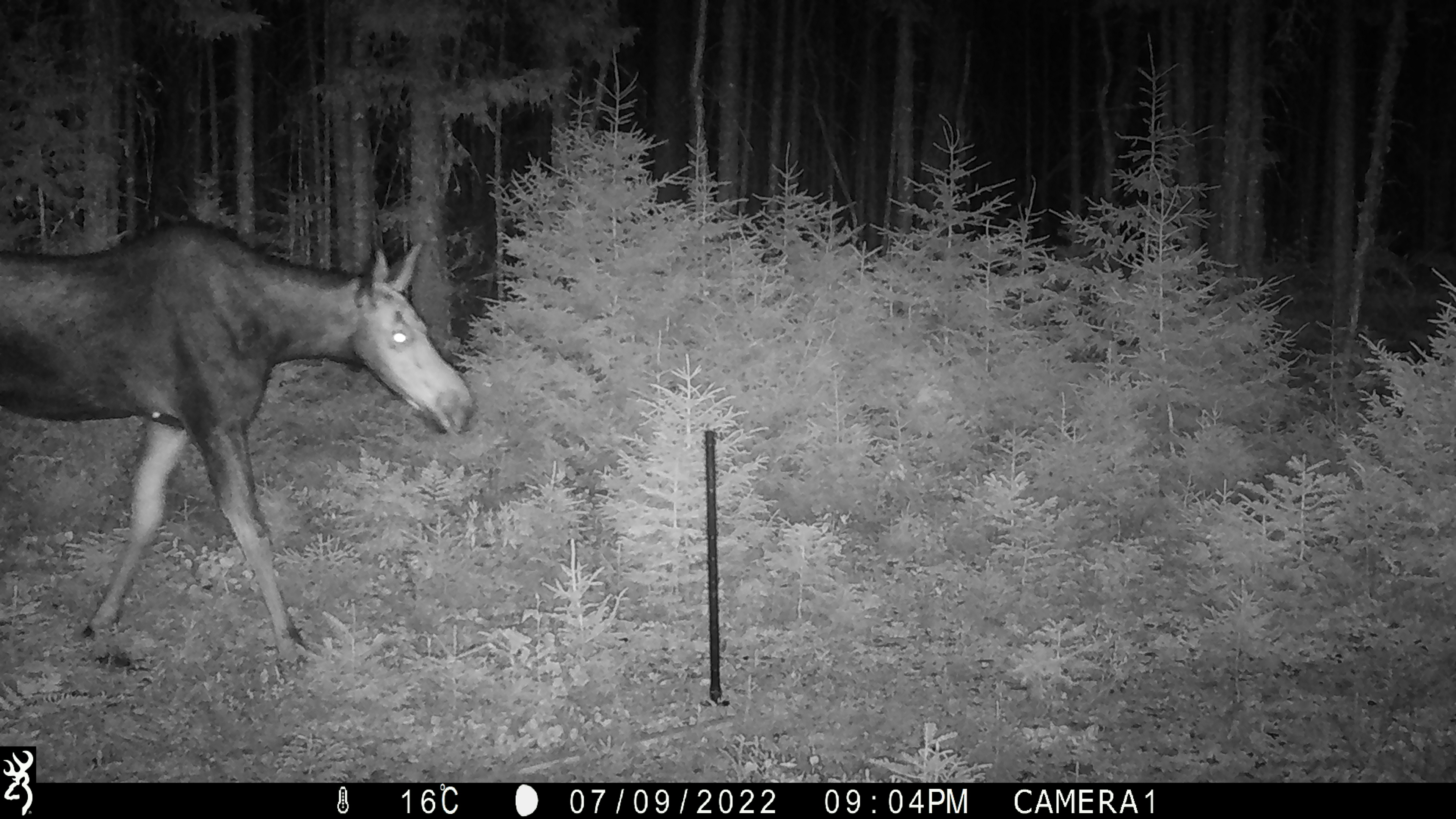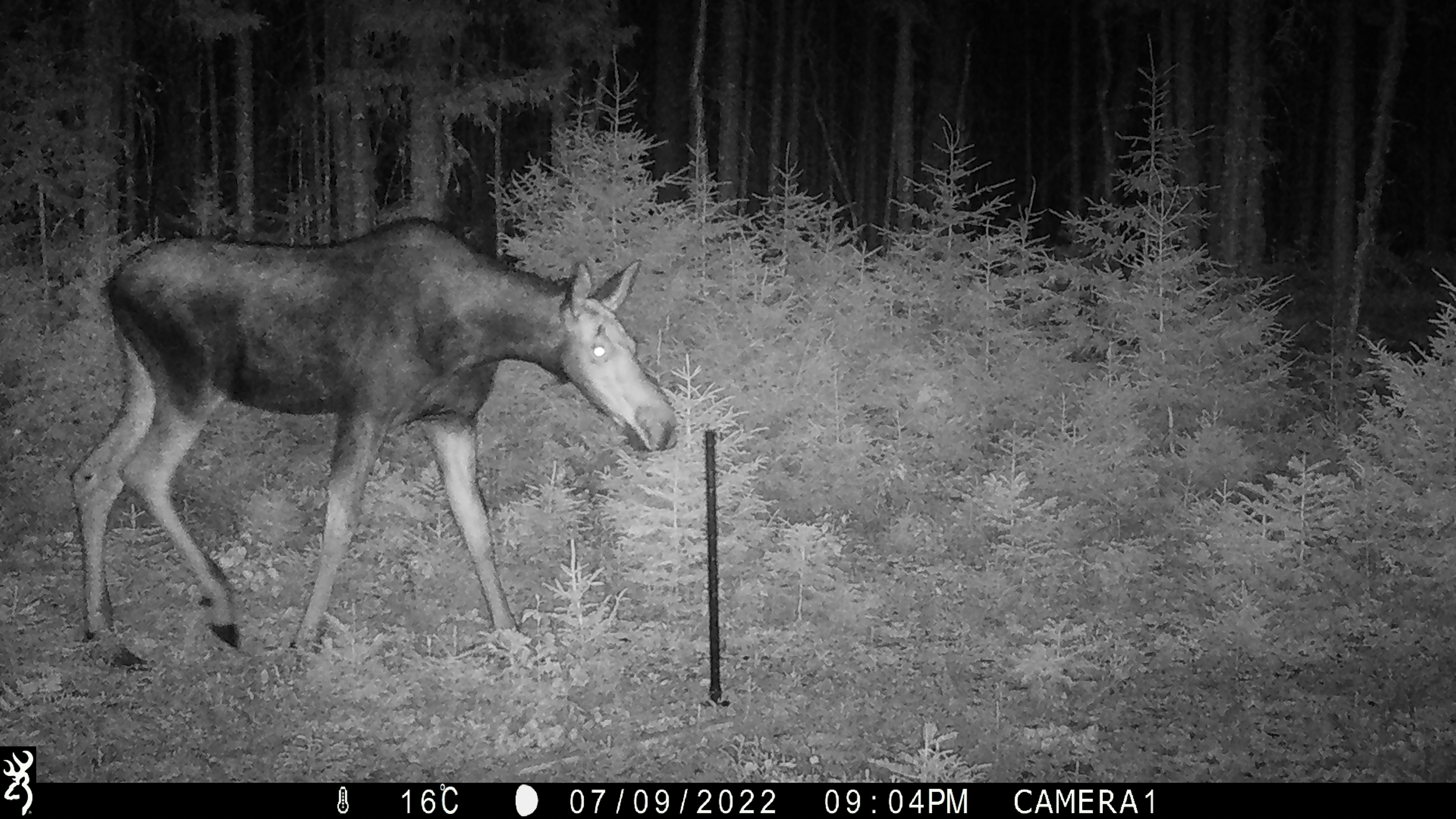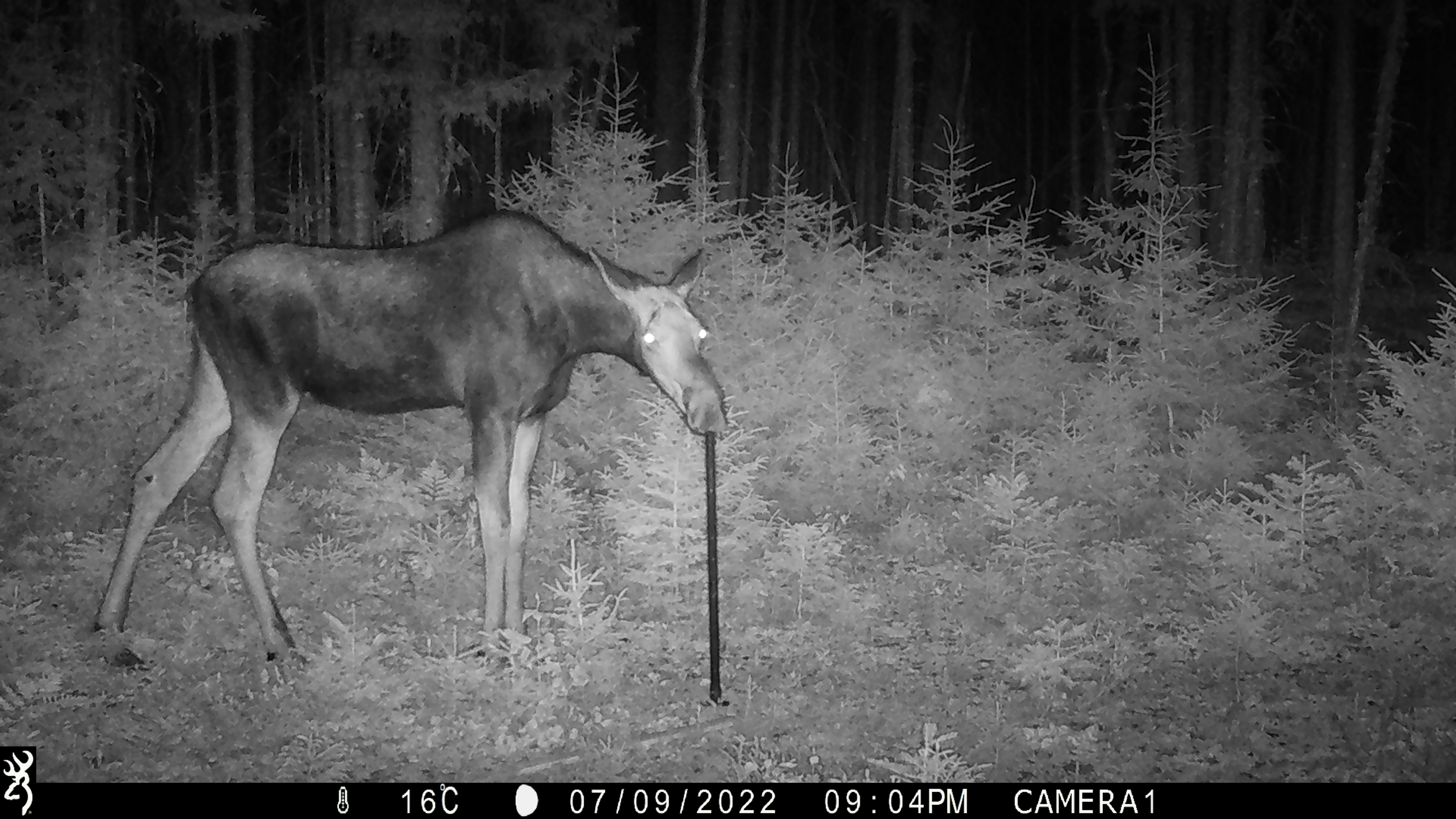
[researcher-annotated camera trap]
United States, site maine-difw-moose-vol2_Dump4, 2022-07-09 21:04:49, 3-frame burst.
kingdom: Animalia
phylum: Chordata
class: Mammalia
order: Artiodactyla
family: Cervidae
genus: Alces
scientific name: Alces alces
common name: moose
Moose (Alces alces).